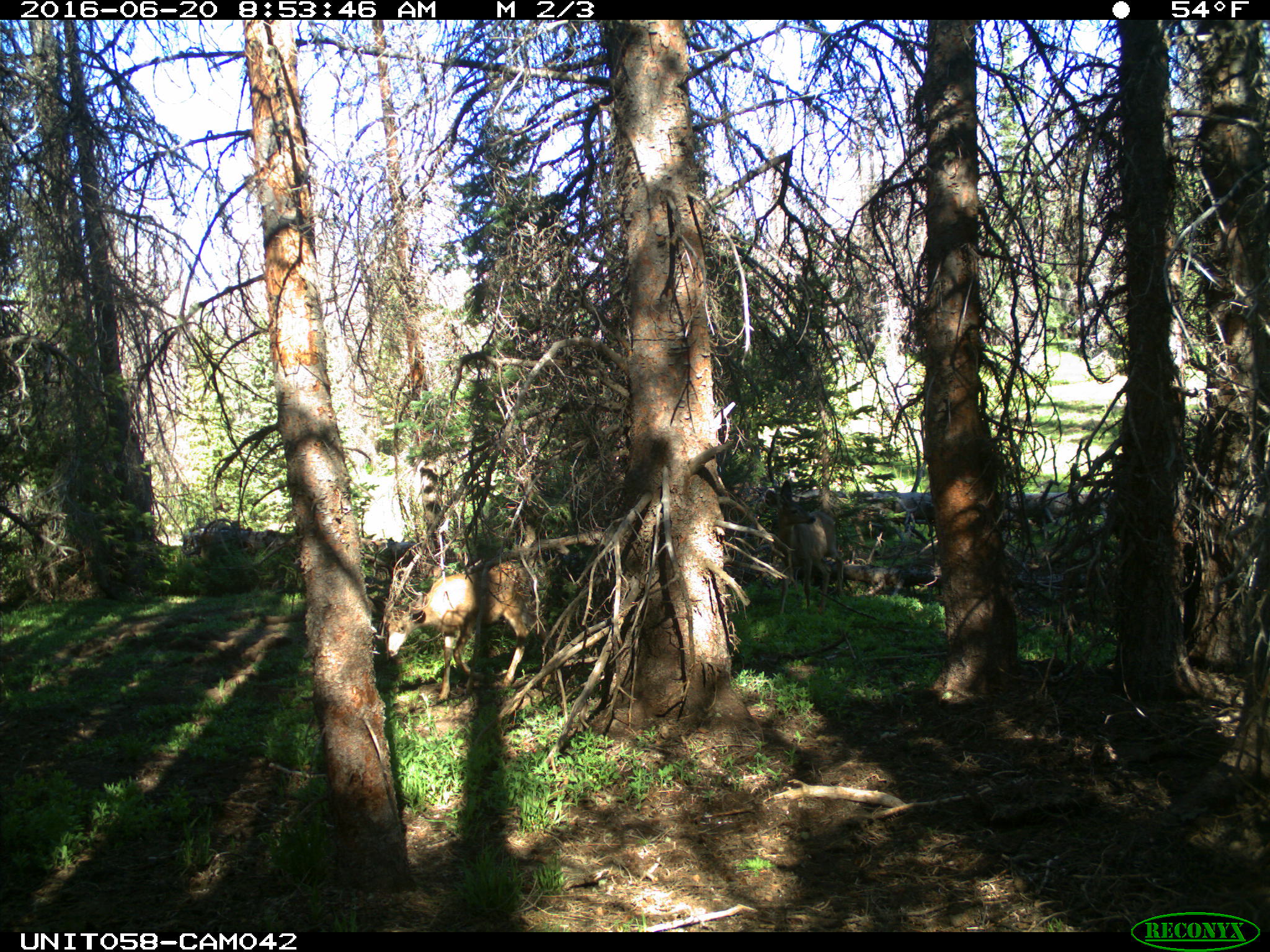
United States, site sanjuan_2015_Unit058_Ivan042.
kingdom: Animalia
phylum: Chordata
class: Mammalia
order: Artiodactyla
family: Cervidae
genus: Odocoileus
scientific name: Odocoileus hemionus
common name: mule deer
Odocoileus hemionus (mule deer).